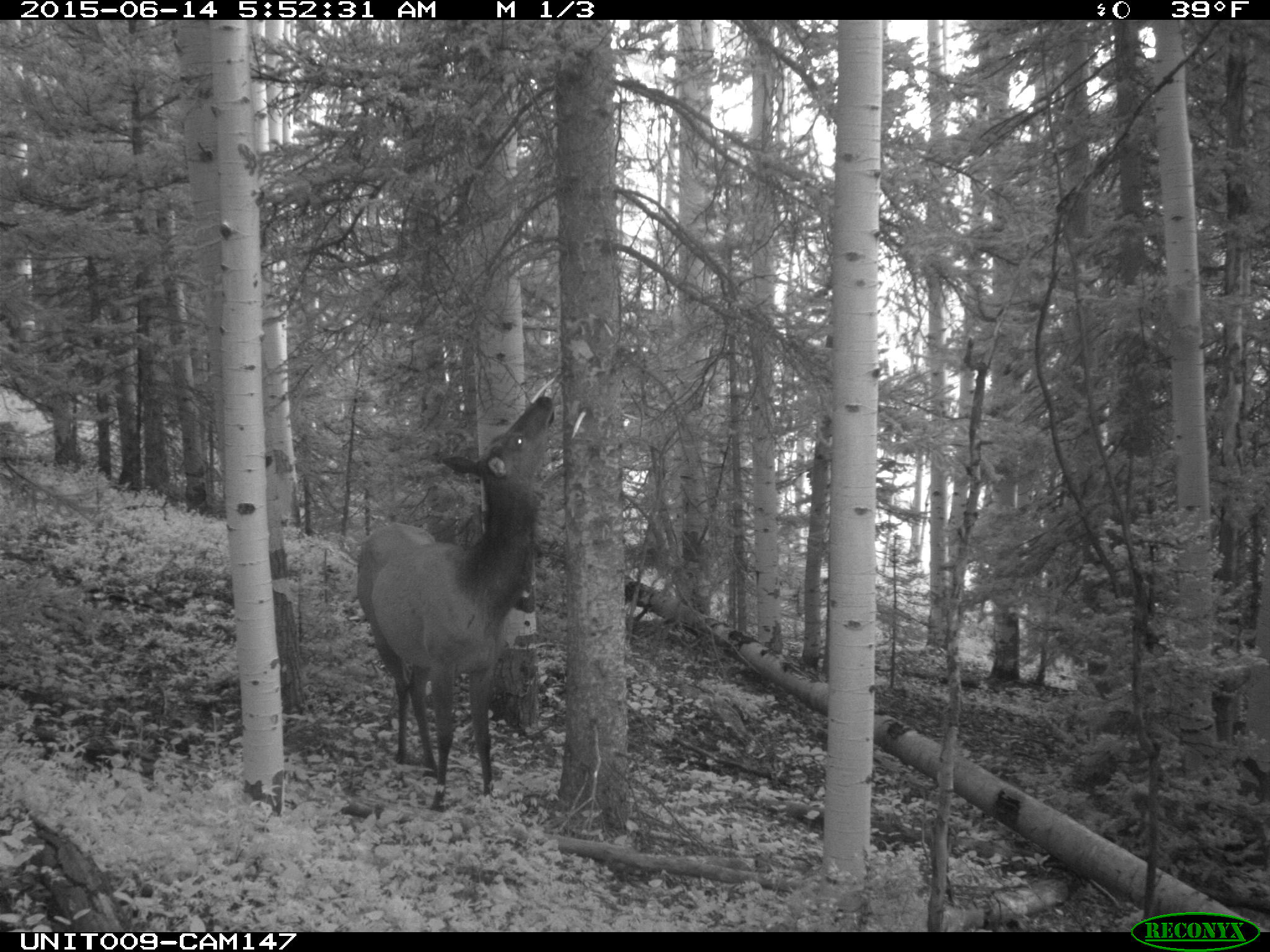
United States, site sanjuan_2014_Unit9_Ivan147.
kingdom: Animalia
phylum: Chordata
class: Mammalia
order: Artiodactyla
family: Cervidae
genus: Cervus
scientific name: Cervus elaphus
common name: red deer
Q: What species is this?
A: Cervus elaphus (red deer).